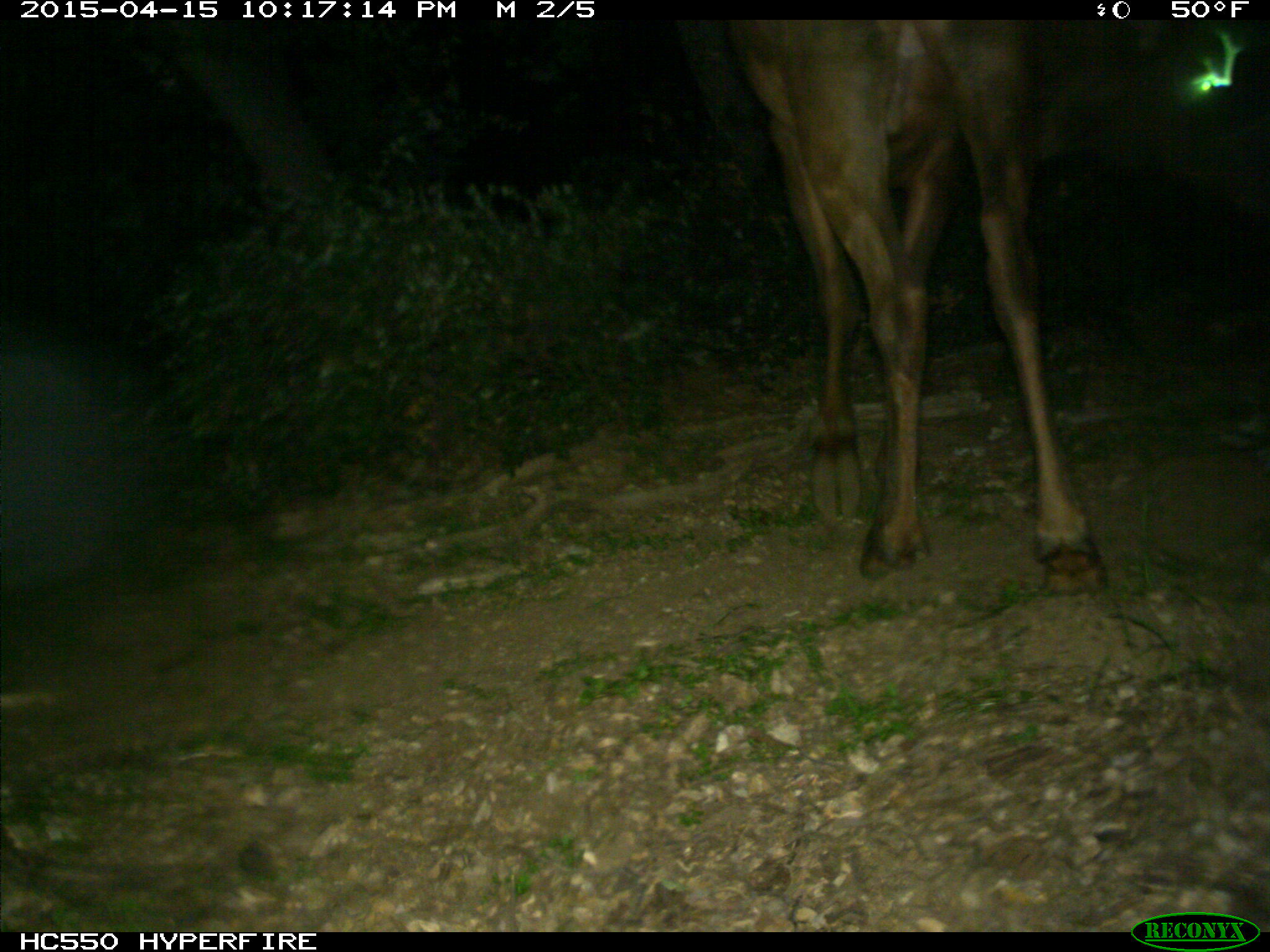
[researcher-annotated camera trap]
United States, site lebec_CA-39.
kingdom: Animalia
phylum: Chordata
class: Mammalia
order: Artiodactyla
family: Cervidae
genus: Cervus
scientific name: Cervus canadensis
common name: elk